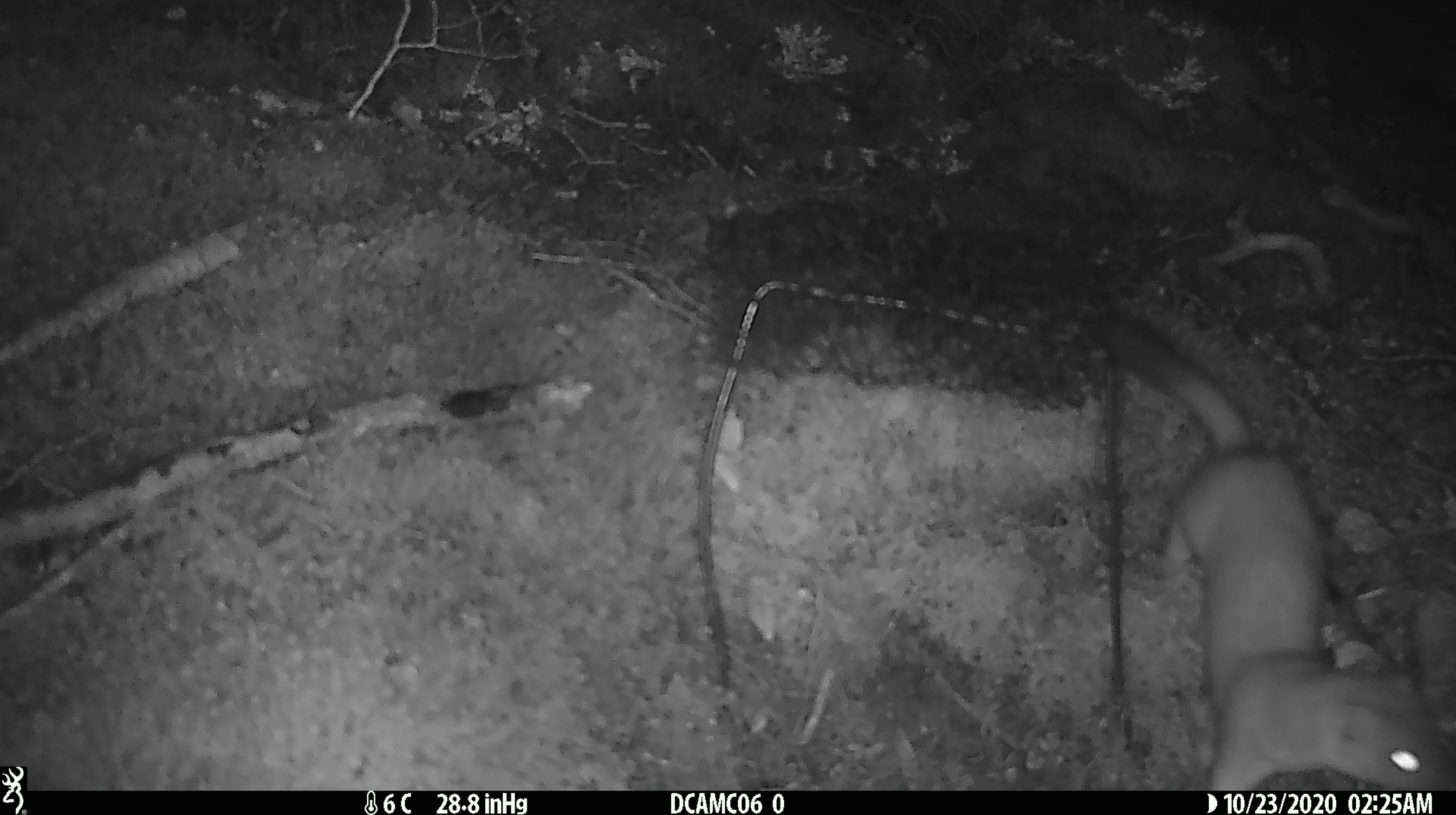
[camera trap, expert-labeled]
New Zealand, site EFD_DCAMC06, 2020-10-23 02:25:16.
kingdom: Animalia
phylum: Chordata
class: Mammalia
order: Carnivora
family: Mustelidae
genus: Mustela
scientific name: Mustela erminea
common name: stoat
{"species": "stoat (Mustela erminea)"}